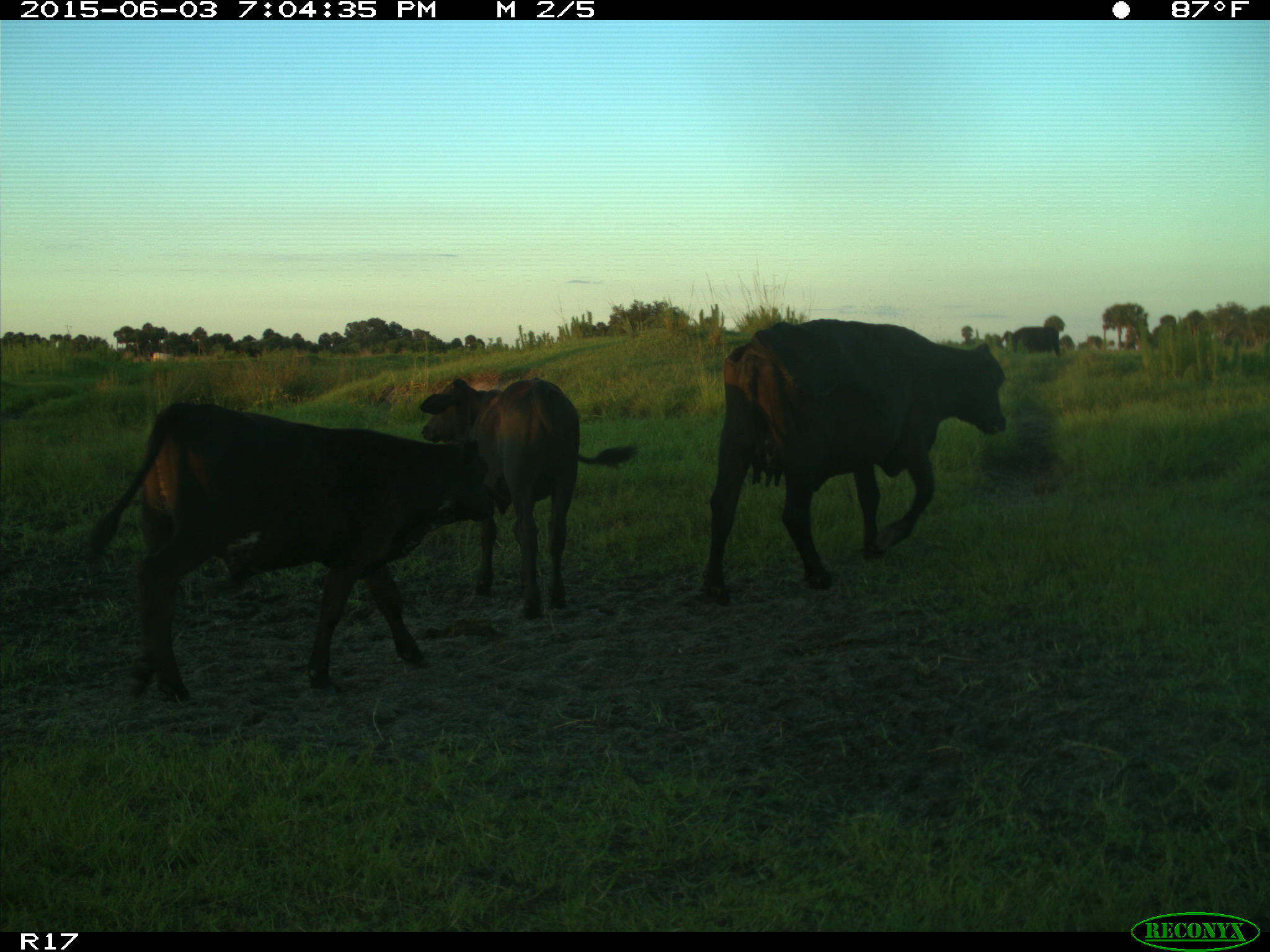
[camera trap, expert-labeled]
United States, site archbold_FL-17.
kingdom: Animalia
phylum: Chordata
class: Mammalia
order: Artiodactyla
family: Bovidae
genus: Bos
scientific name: Bos taurus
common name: domestic cow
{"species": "Bos taurus (domestic cow)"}